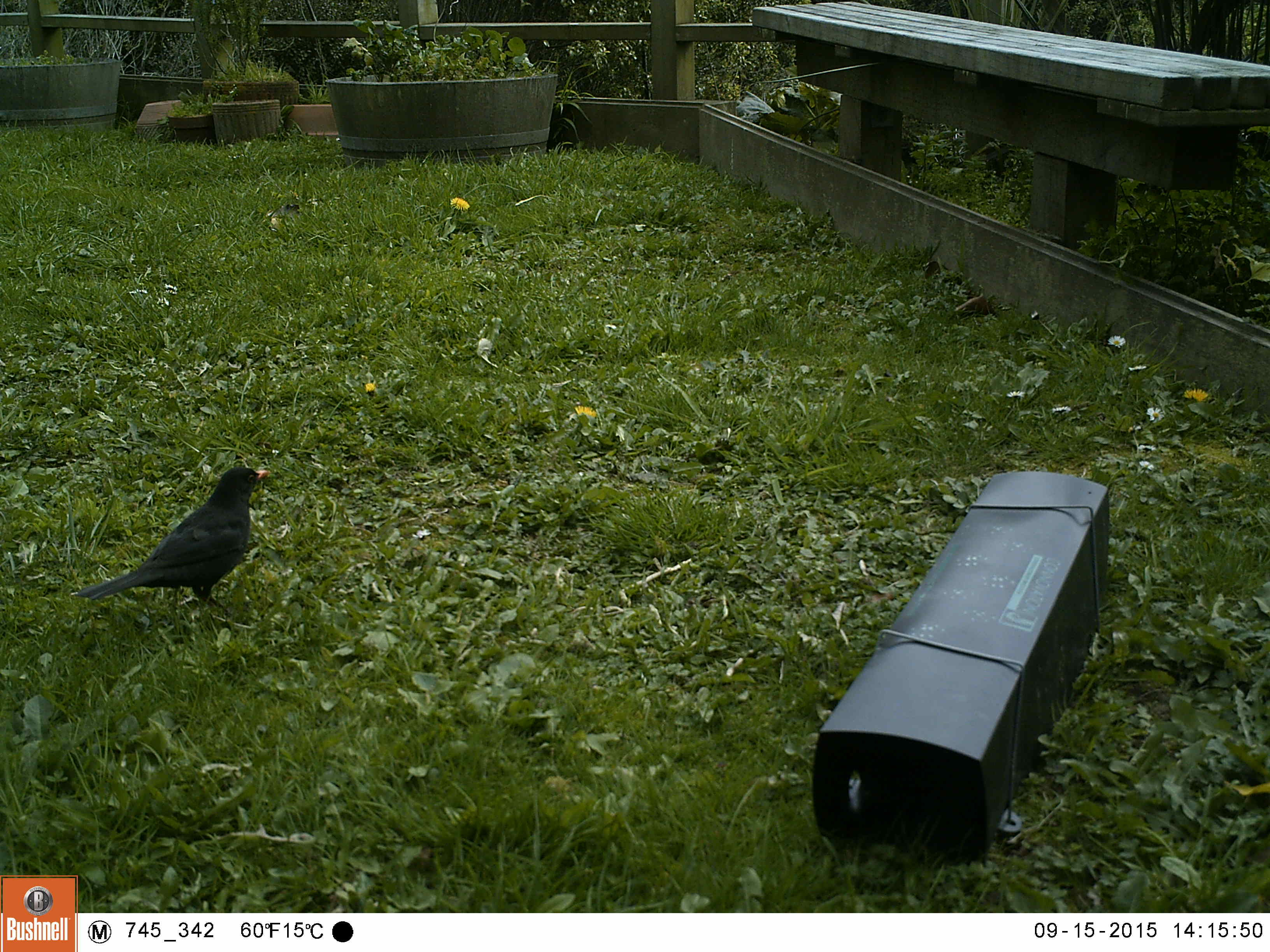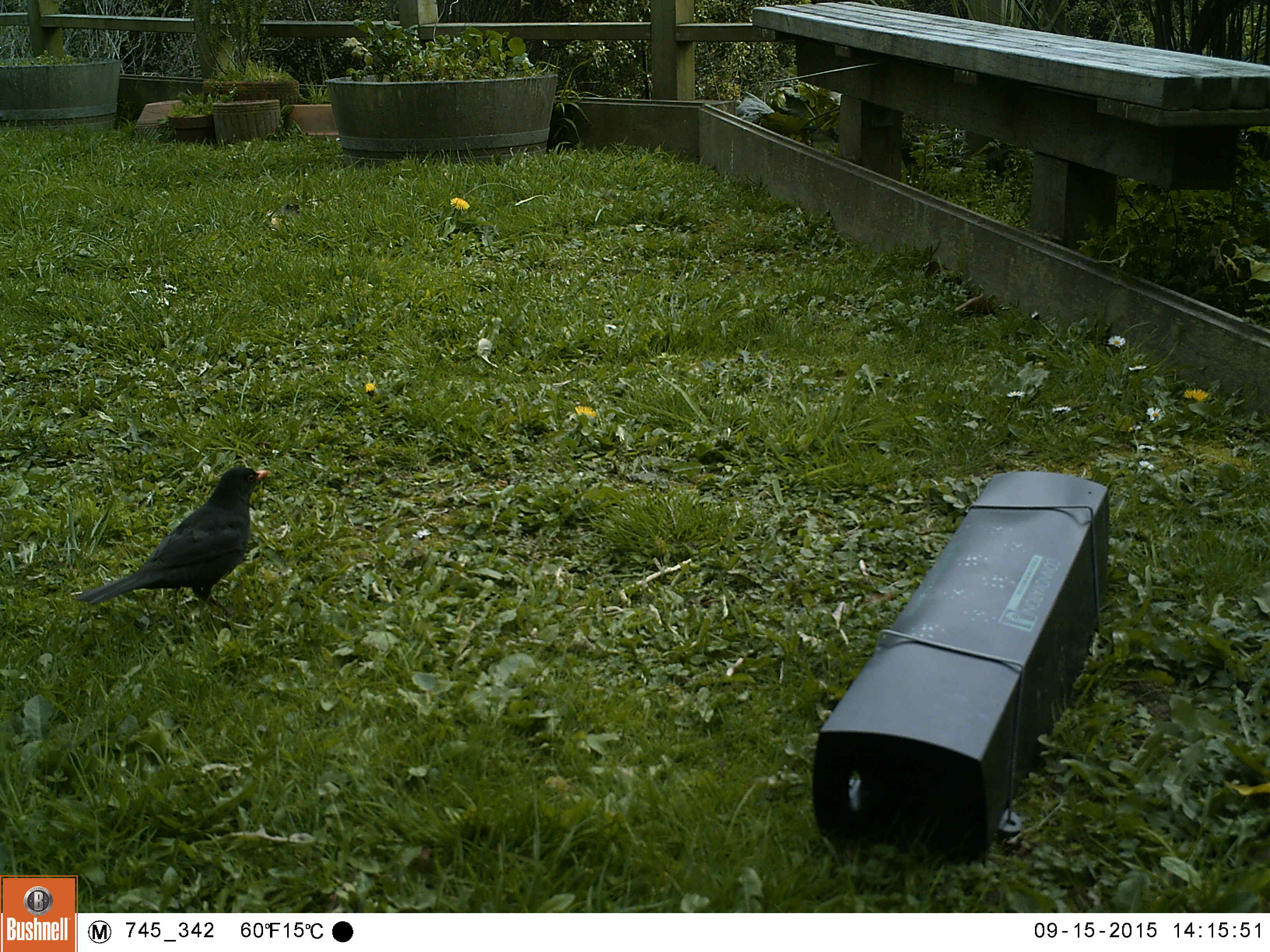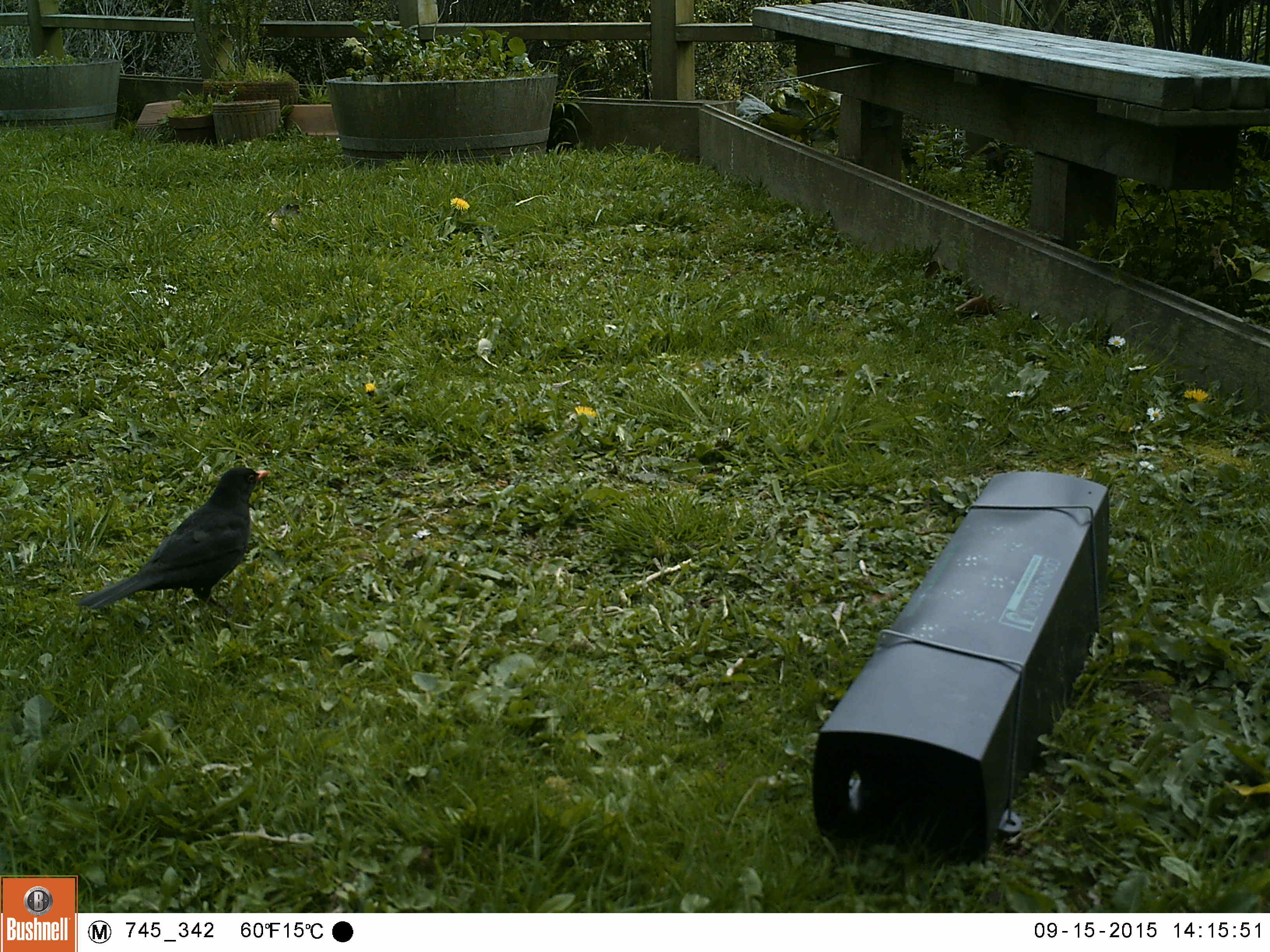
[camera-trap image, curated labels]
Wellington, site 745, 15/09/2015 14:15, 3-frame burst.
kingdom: Animalia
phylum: Chordata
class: Aves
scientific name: Aves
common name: bird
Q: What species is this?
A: Bird (Aves).